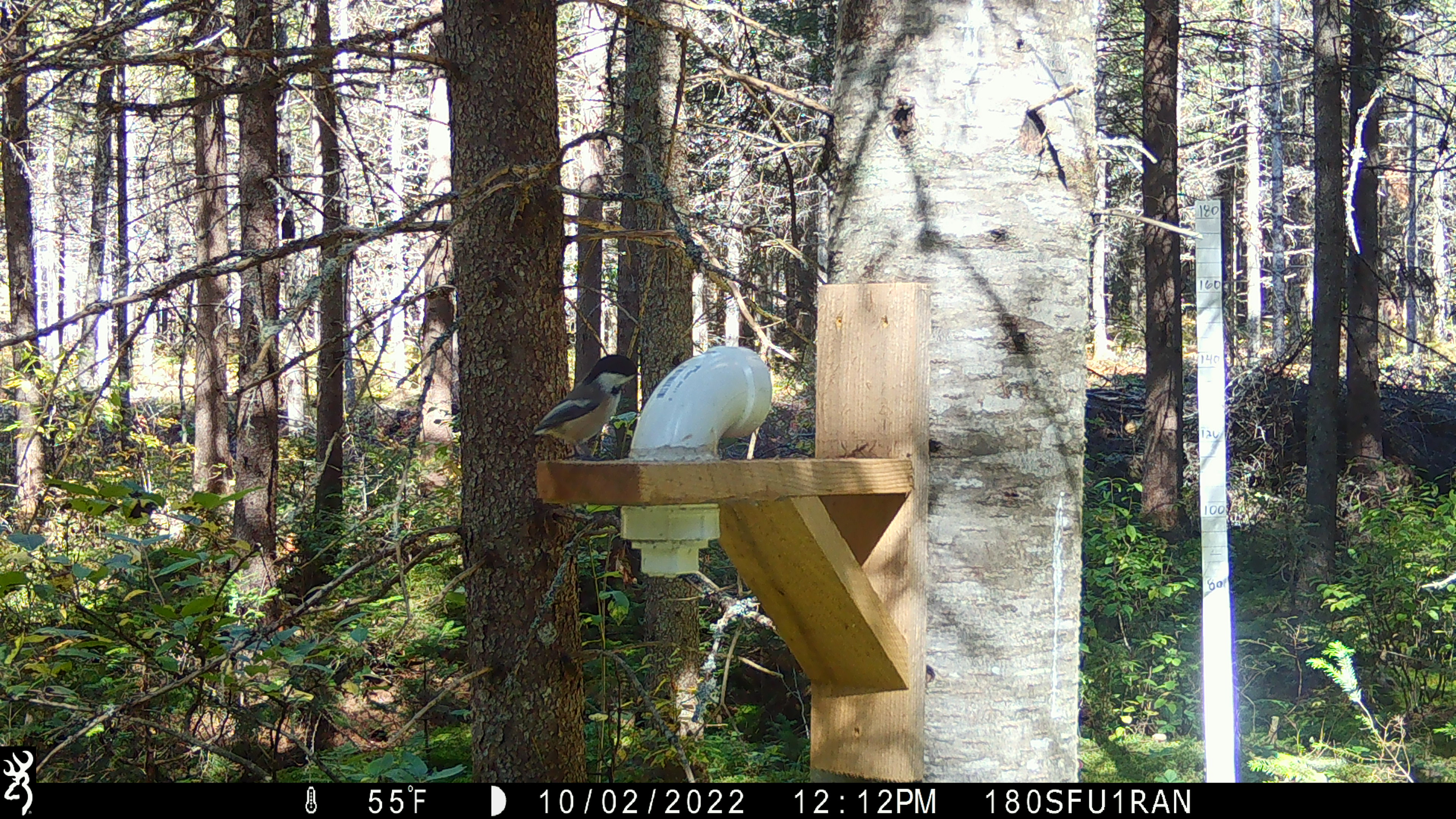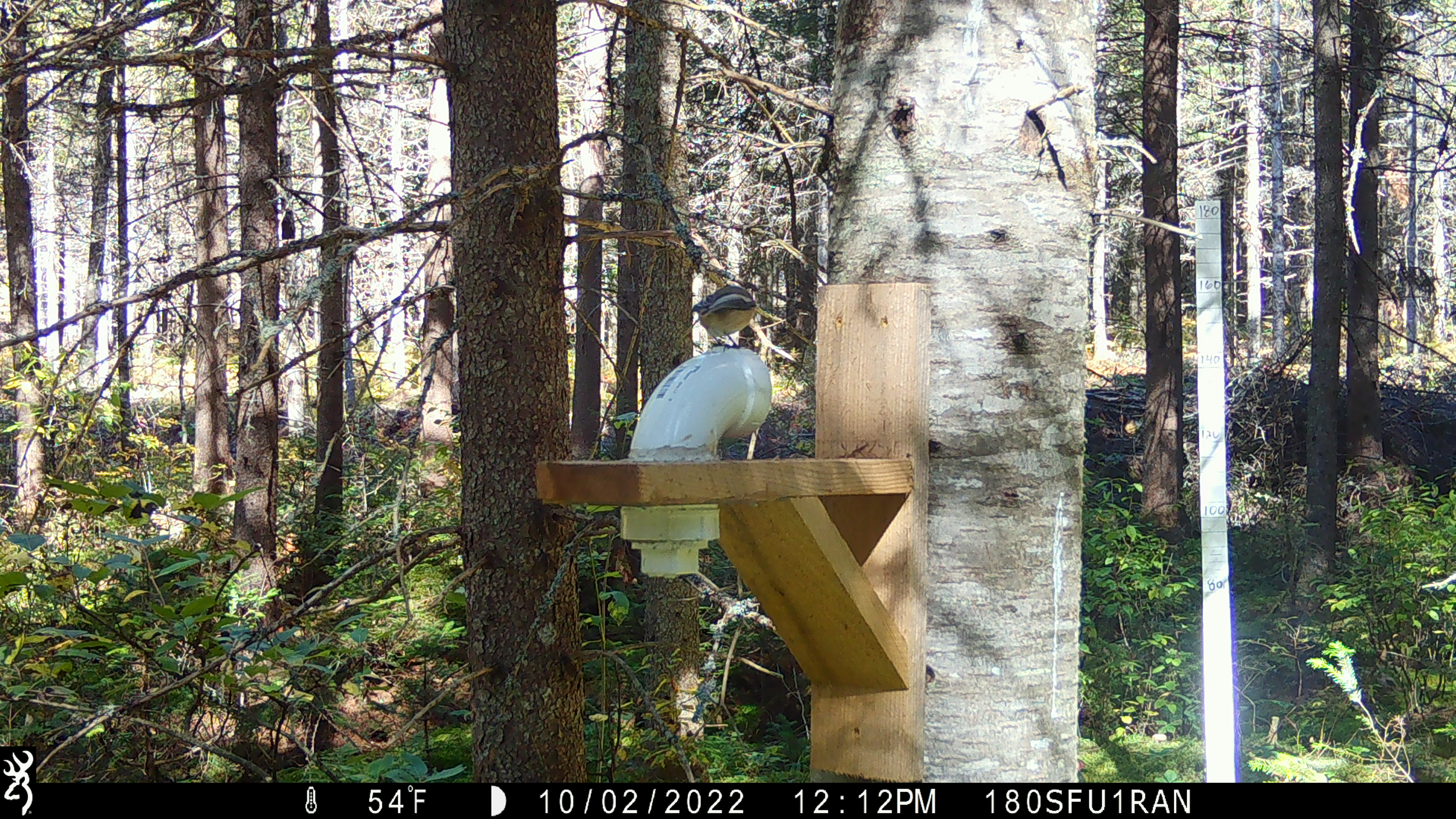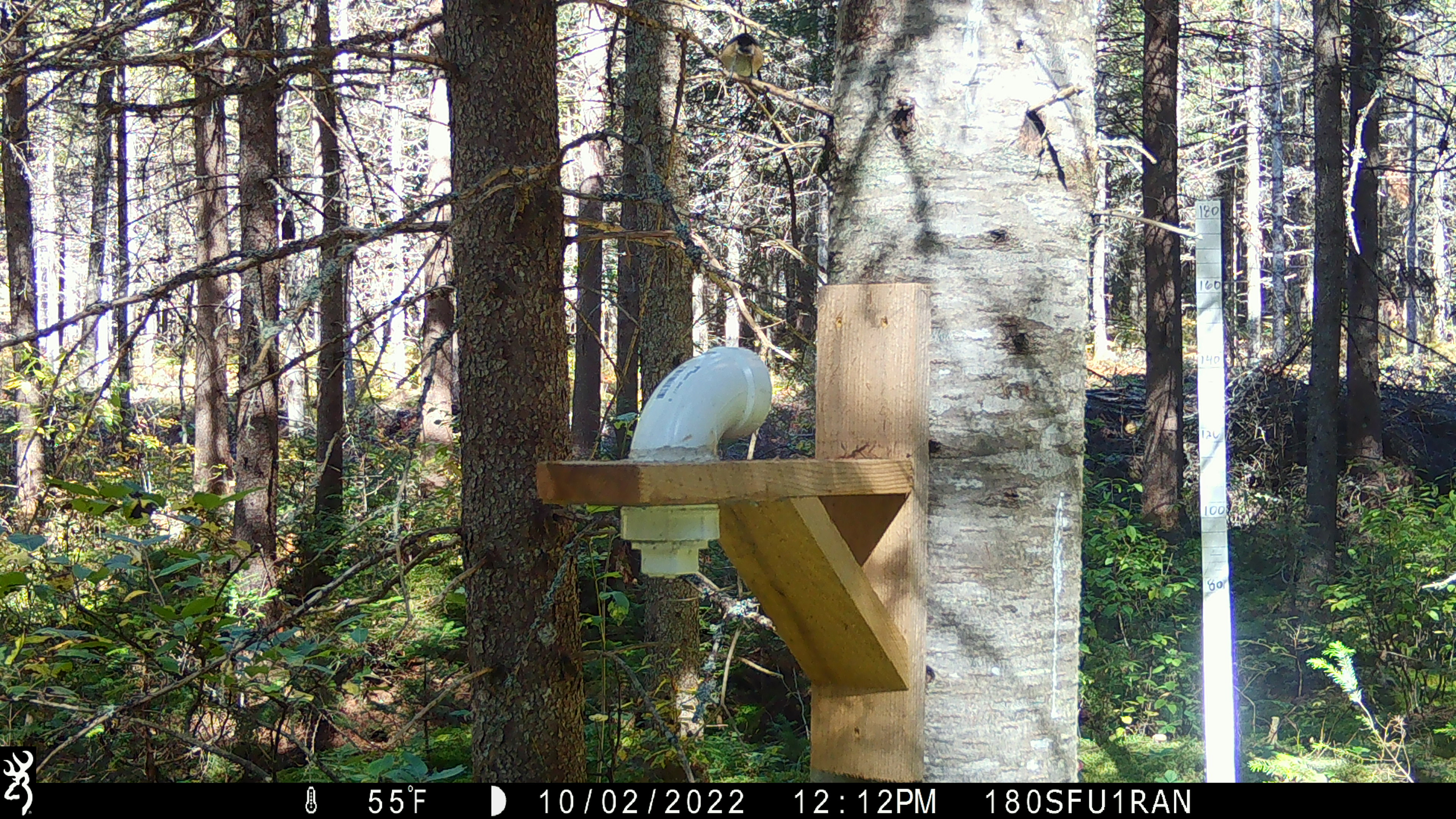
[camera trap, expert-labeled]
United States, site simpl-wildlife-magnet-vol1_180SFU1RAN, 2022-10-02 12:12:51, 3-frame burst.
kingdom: Animalia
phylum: Chordata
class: Aves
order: Passeriformes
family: Paridae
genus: Poecile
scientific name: Poecile atricapillus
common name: black-capped chickadee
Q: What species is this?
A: Black-capped chickadee (Poecile atricapillus).